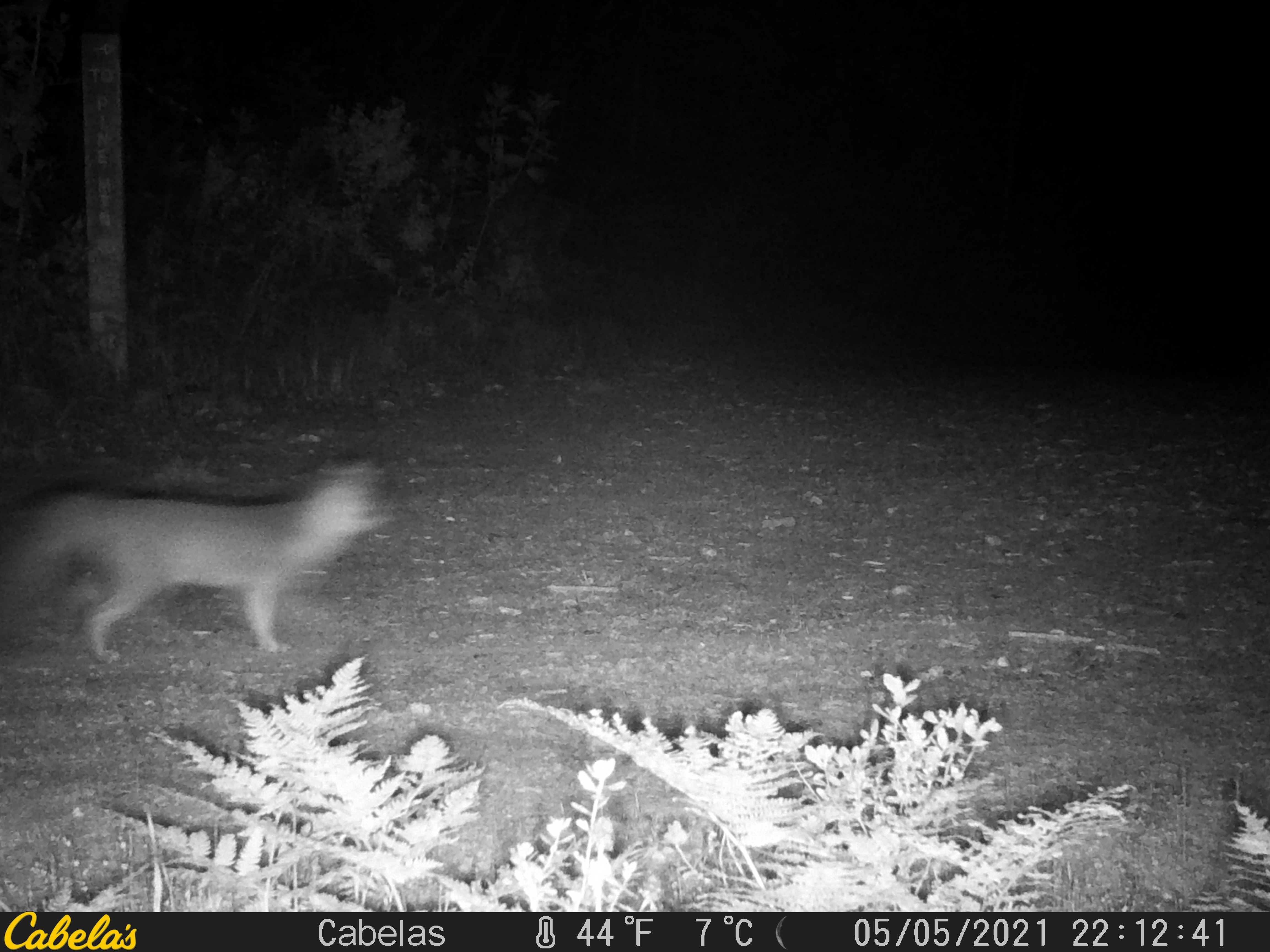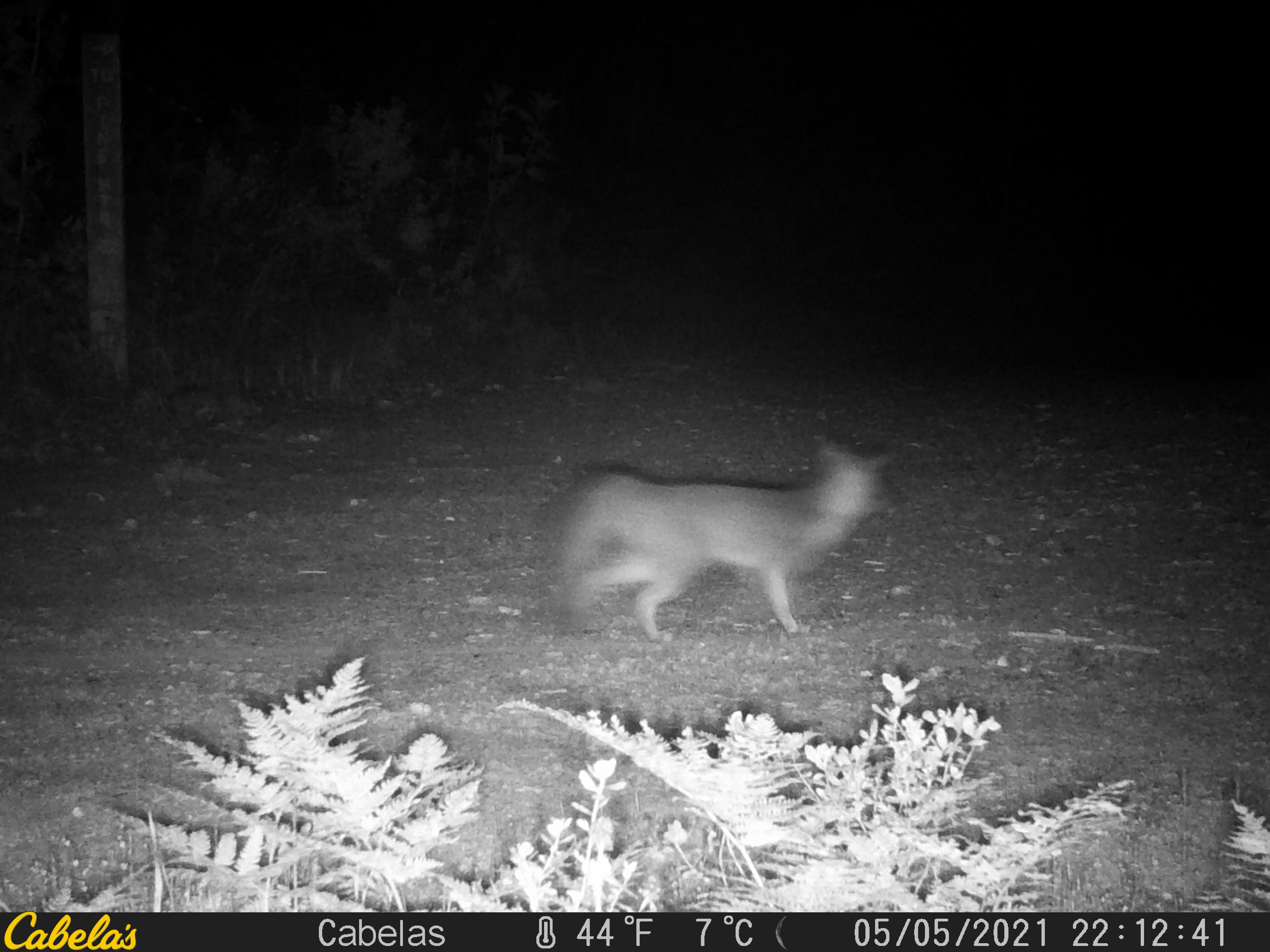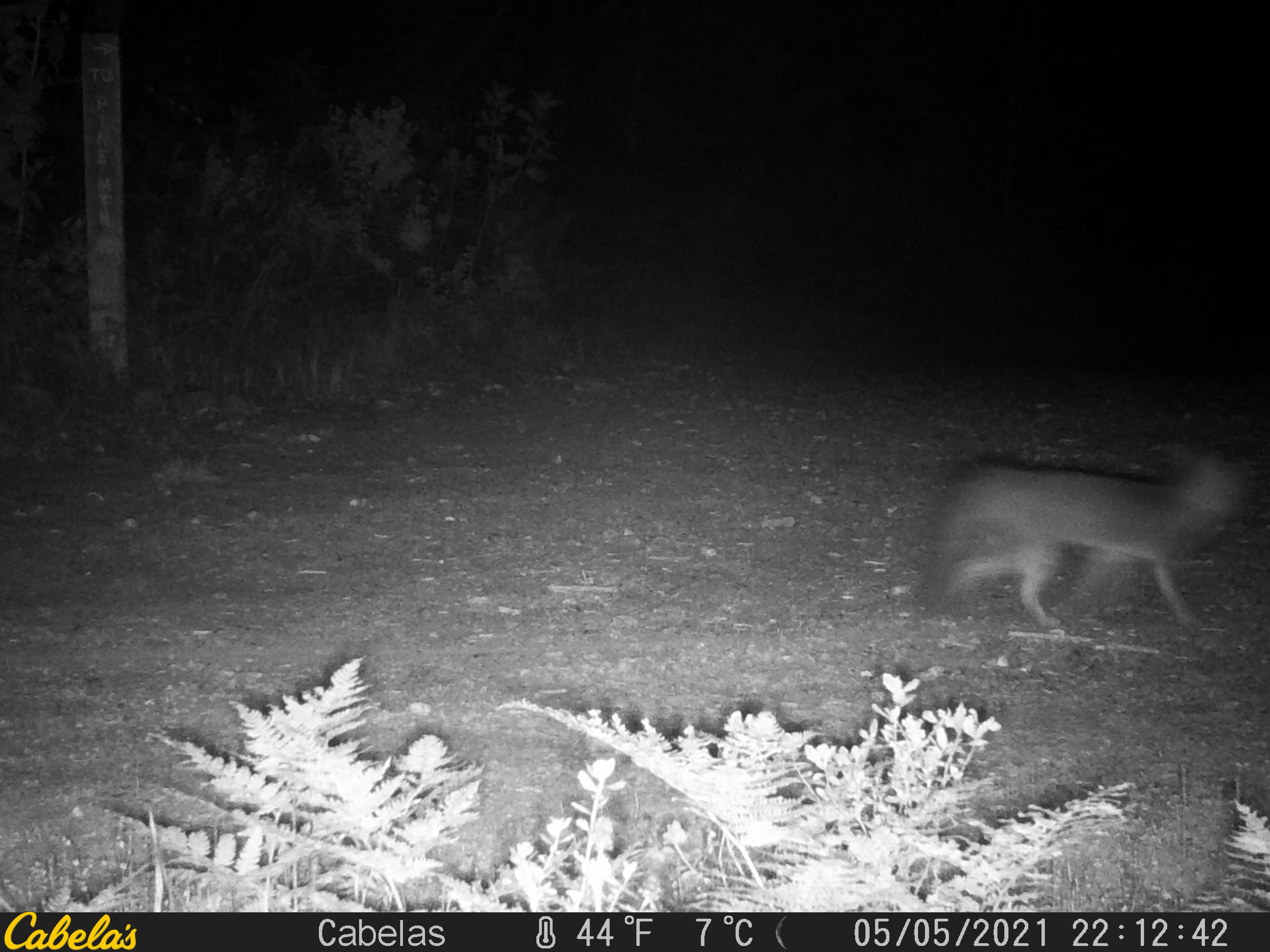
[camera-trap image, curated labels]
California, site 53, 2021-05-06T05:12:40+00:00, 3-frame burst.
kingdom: Animalia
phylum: Chordata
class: Mammalia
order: Carnivora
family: Canidae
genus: Canis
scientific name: Canis latrans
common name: coyote